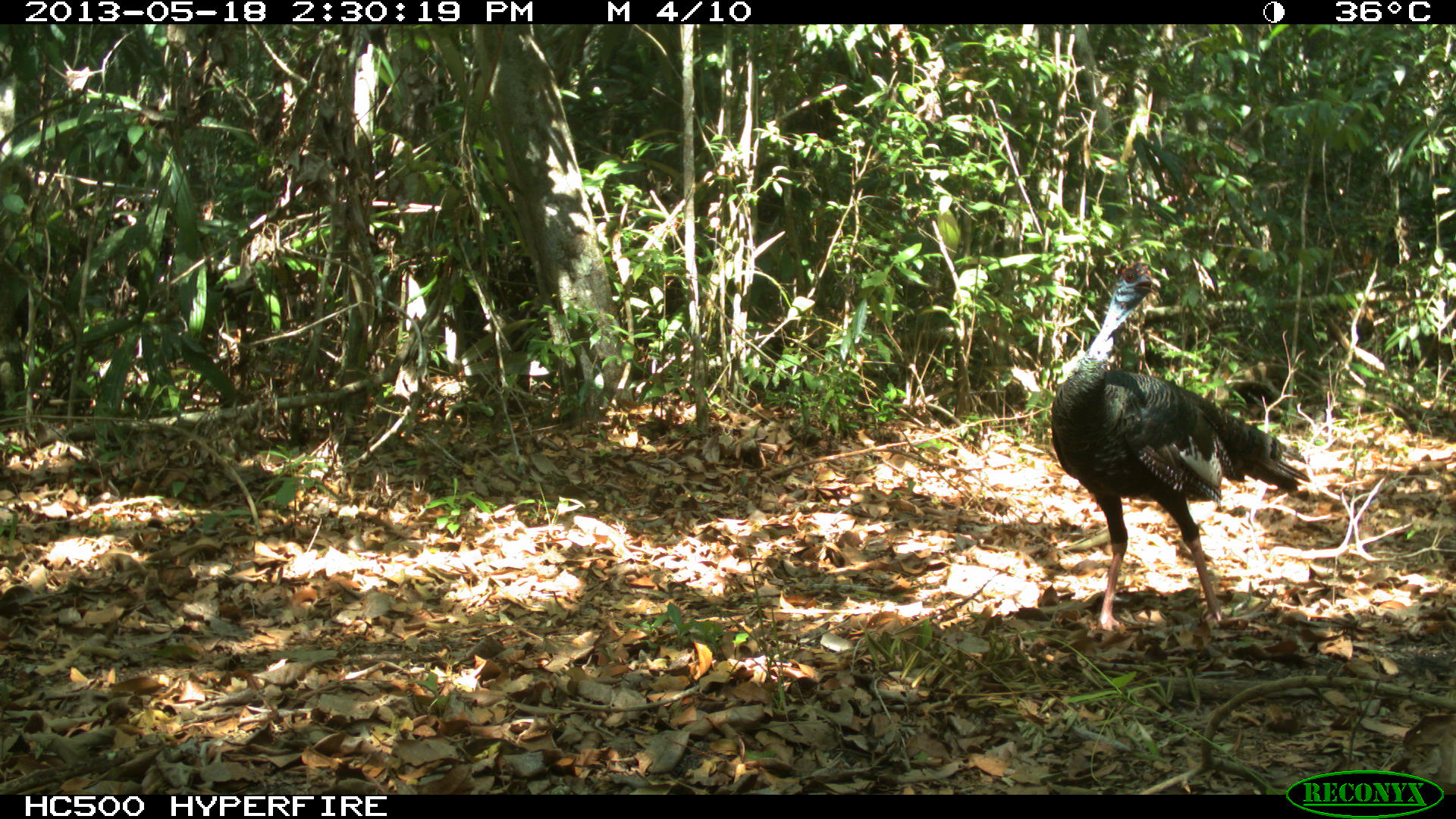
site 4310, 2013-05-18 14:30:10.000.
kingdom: Animalia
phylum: Chordata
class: Aves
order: Galliformes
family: Phasianidae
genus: Meleagris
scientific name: Meleagris ocellata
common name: ocellated turkey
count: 12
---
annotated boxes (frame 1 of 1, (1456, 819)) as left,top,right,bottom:
meleagris ocellata: 1047,255,1310,631